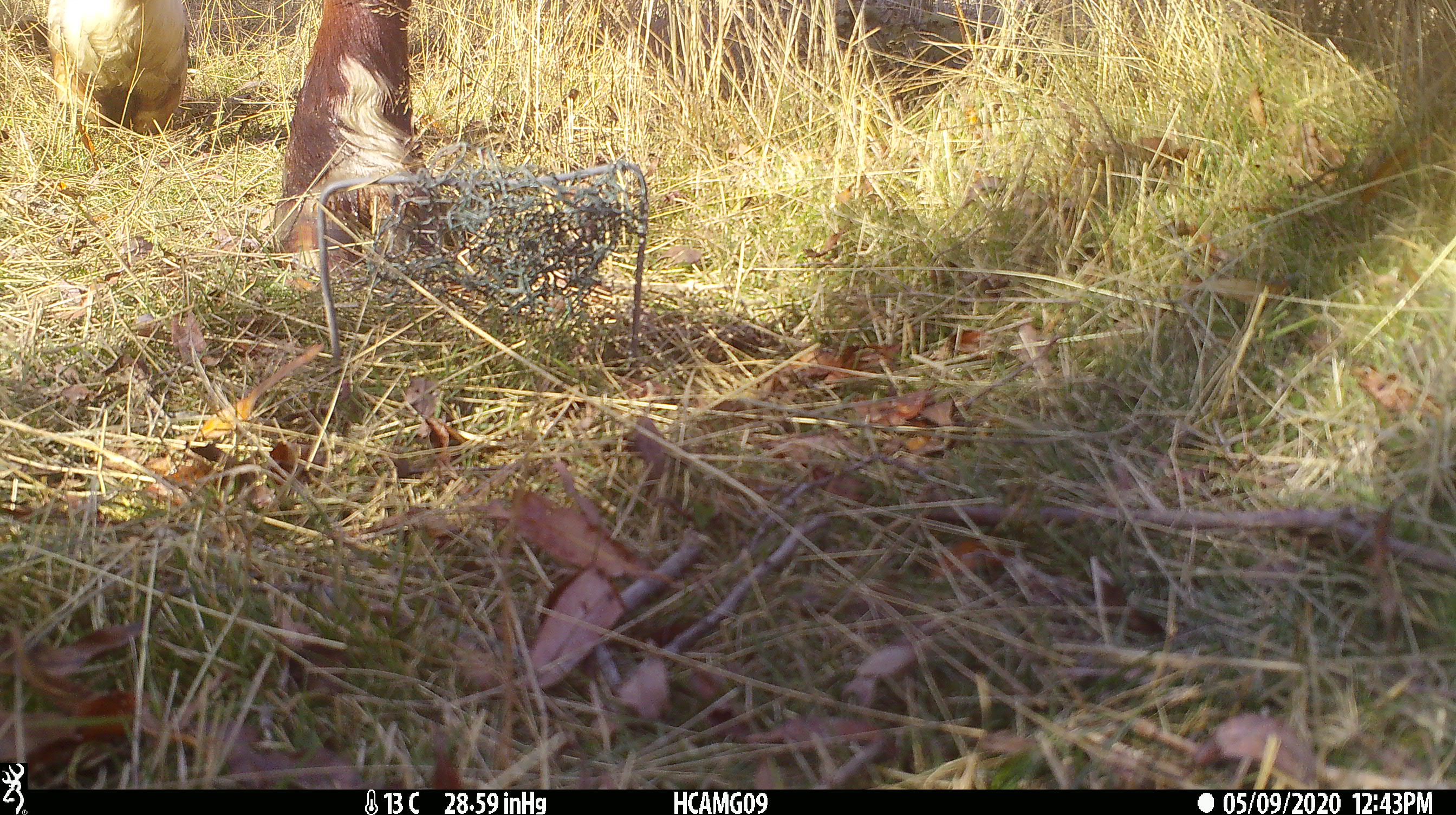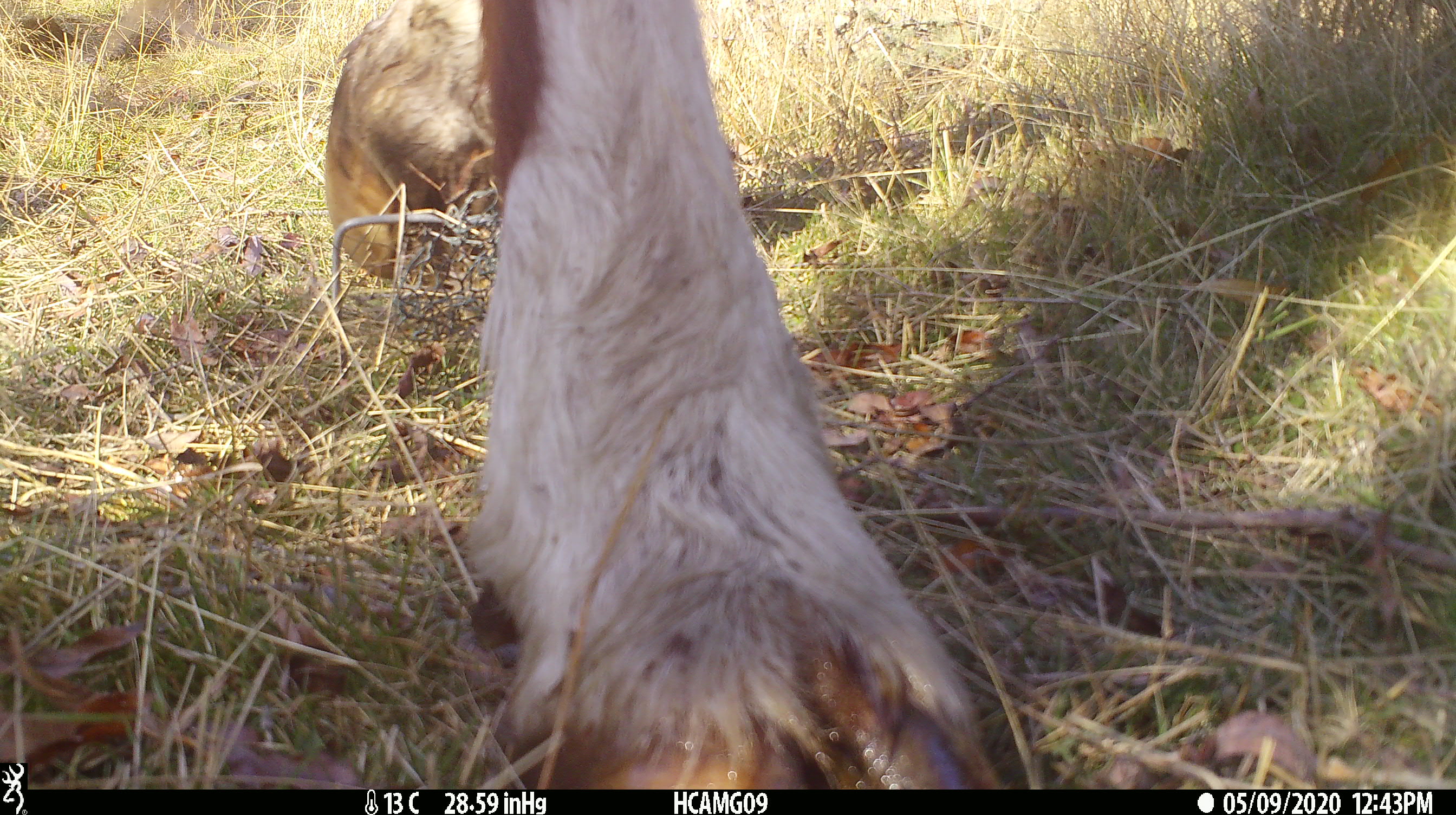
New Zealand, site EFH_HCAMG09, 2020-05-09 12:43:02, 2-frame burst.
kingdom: Animalia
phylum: Chordata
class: Mammalia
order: Artiodactyla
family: Bovidae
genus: Bos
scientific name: Bos taurus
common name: domestic cow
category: cow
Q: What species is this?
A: Cow (domestic cow) (Bos taurus).